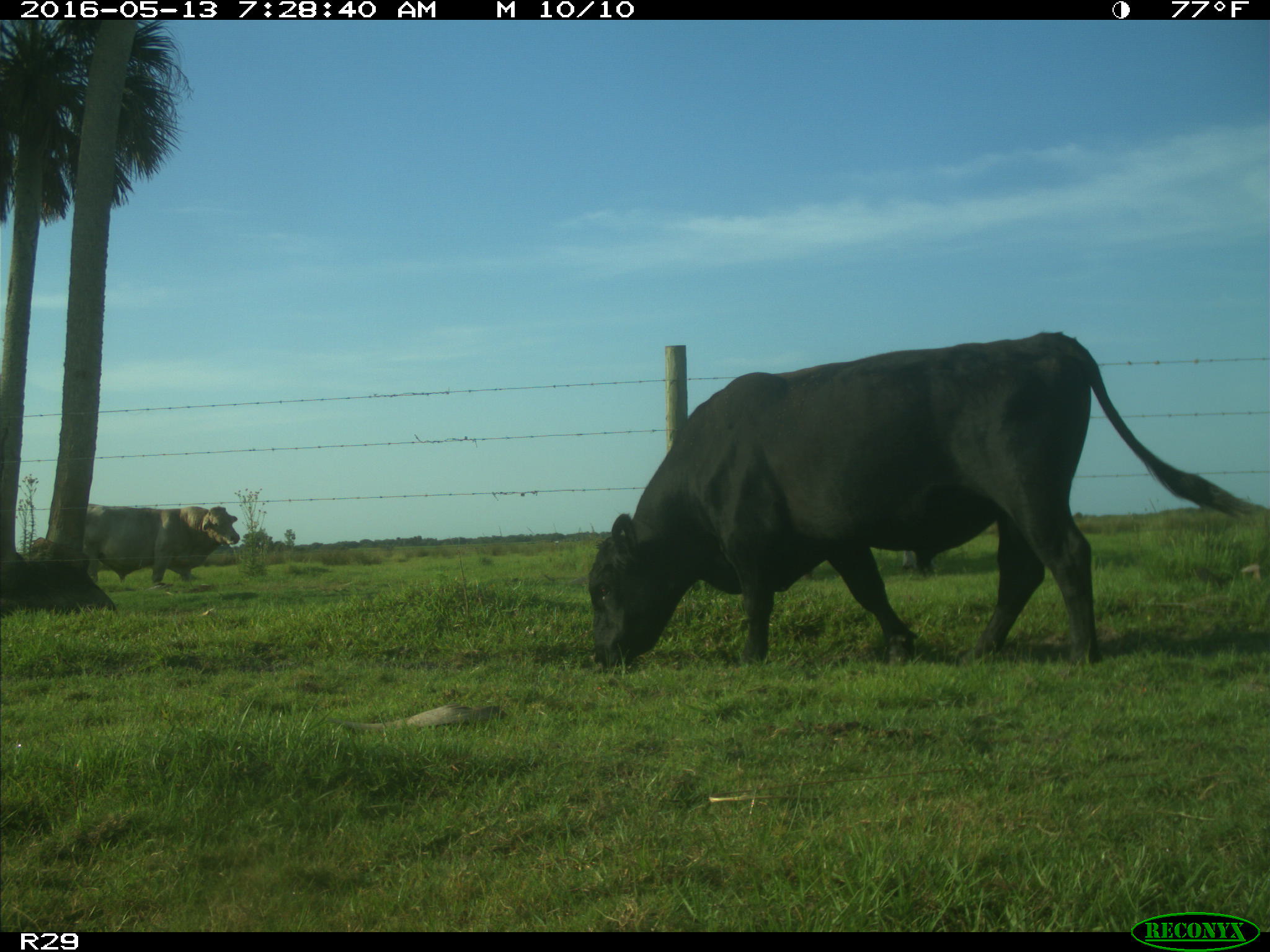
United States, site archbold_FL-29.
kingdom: Animalia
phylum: Chordata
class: Mammalia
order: Artiodactyla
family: Bovidae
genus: Bos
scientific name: Bos taurus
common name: domestic cow